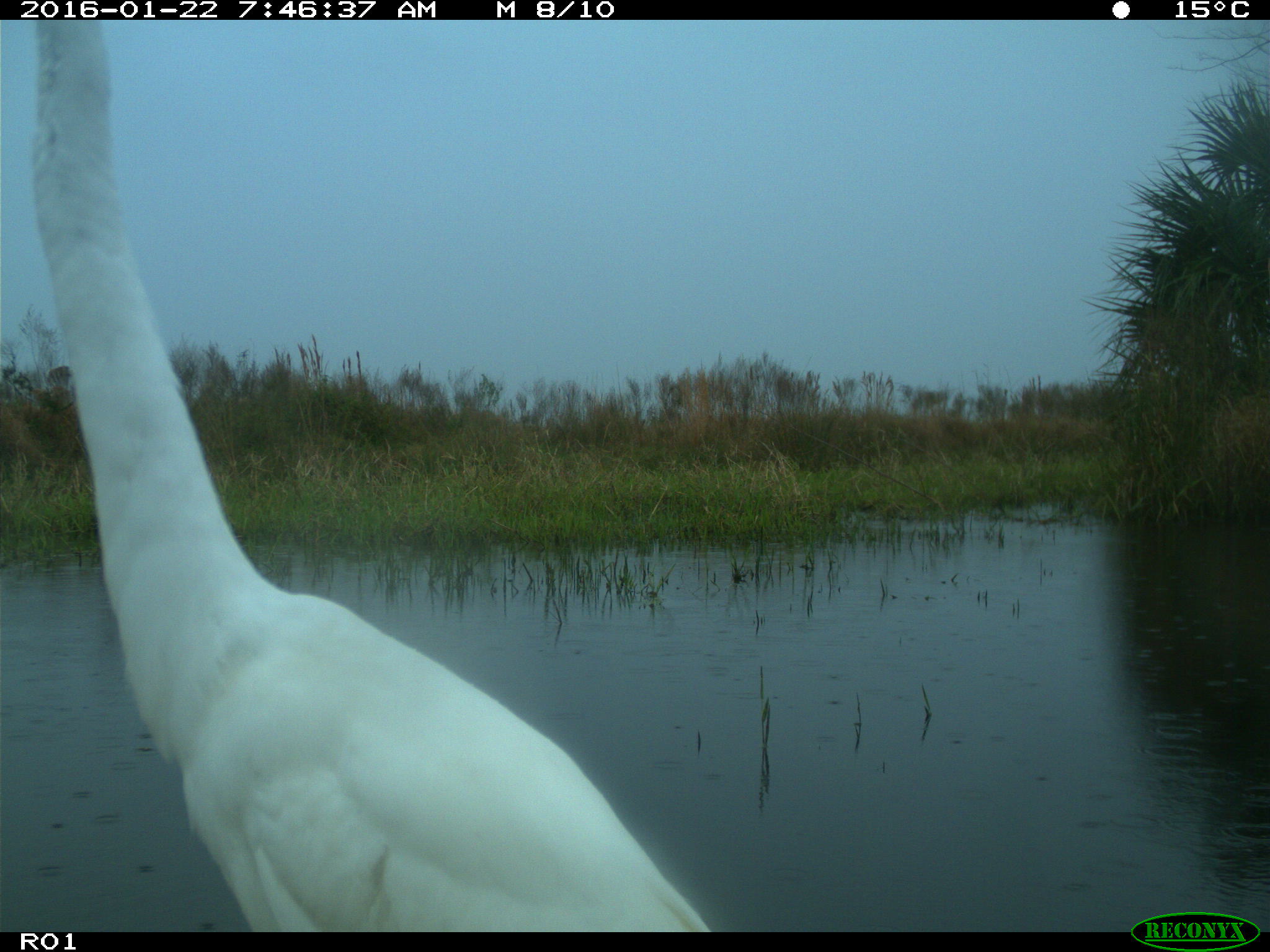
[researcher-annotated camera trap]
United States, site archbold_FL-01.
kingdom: Animalia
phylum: Chordata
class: Aves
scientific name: Aves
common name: birds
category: unidentified bird